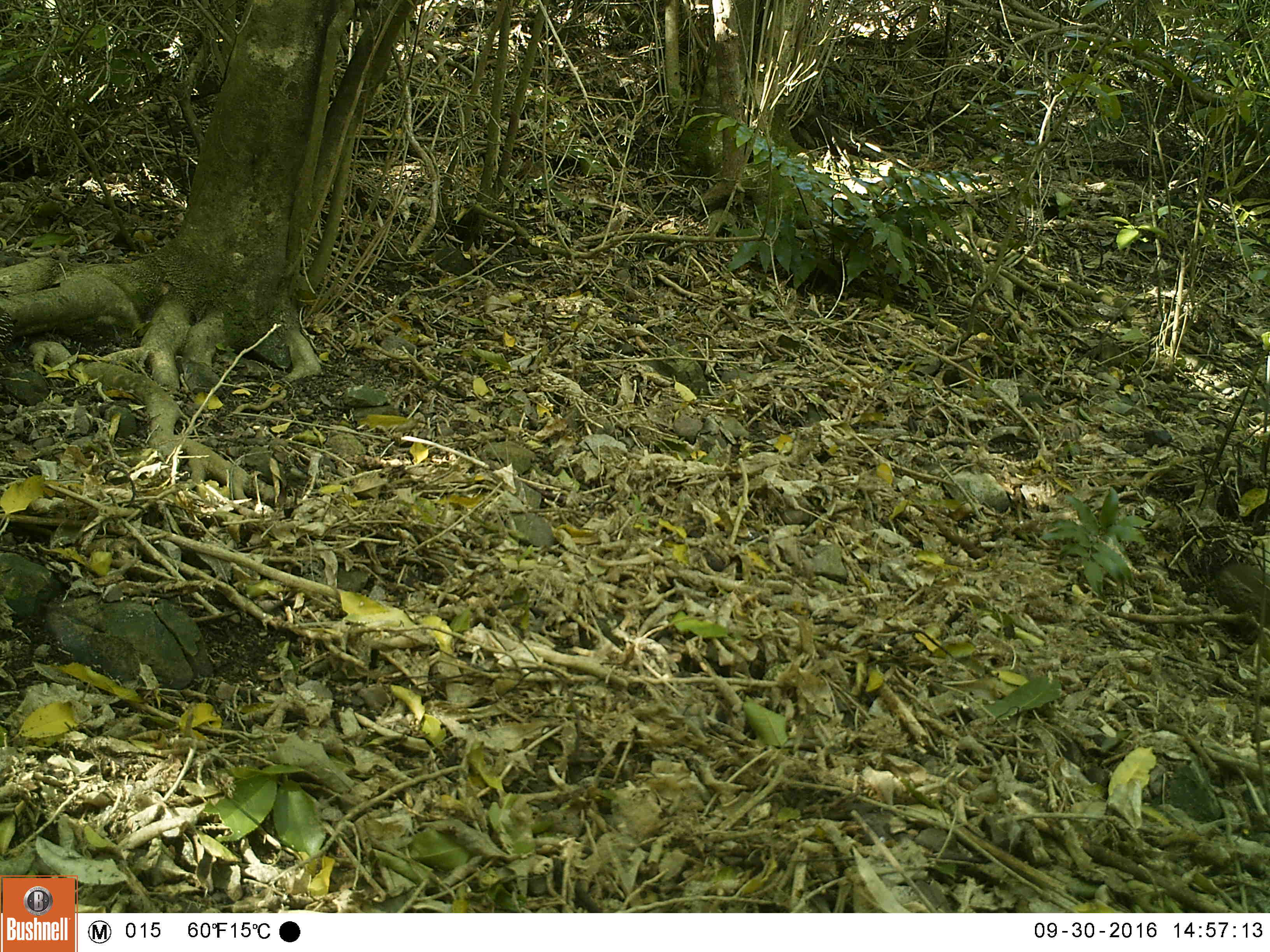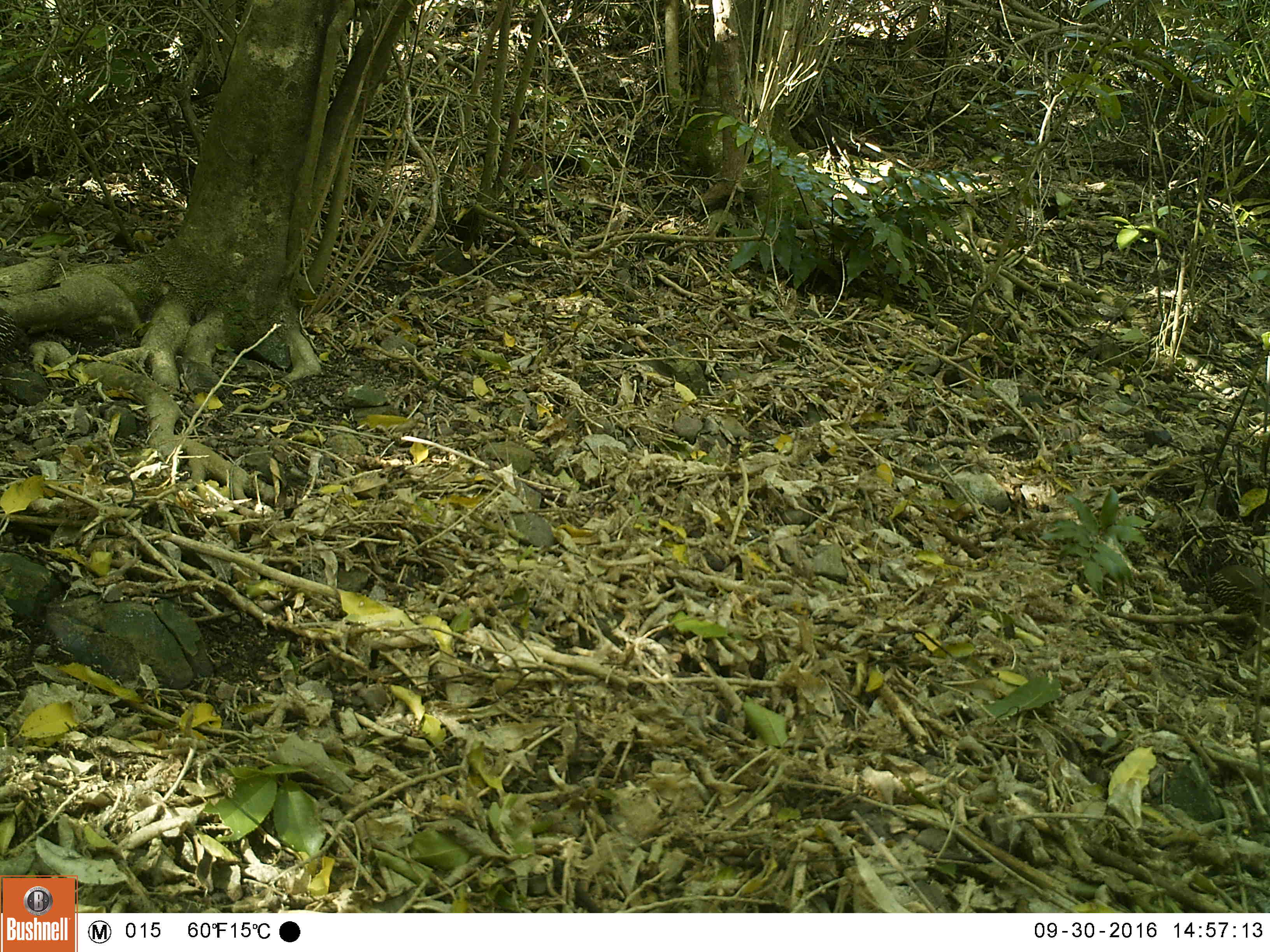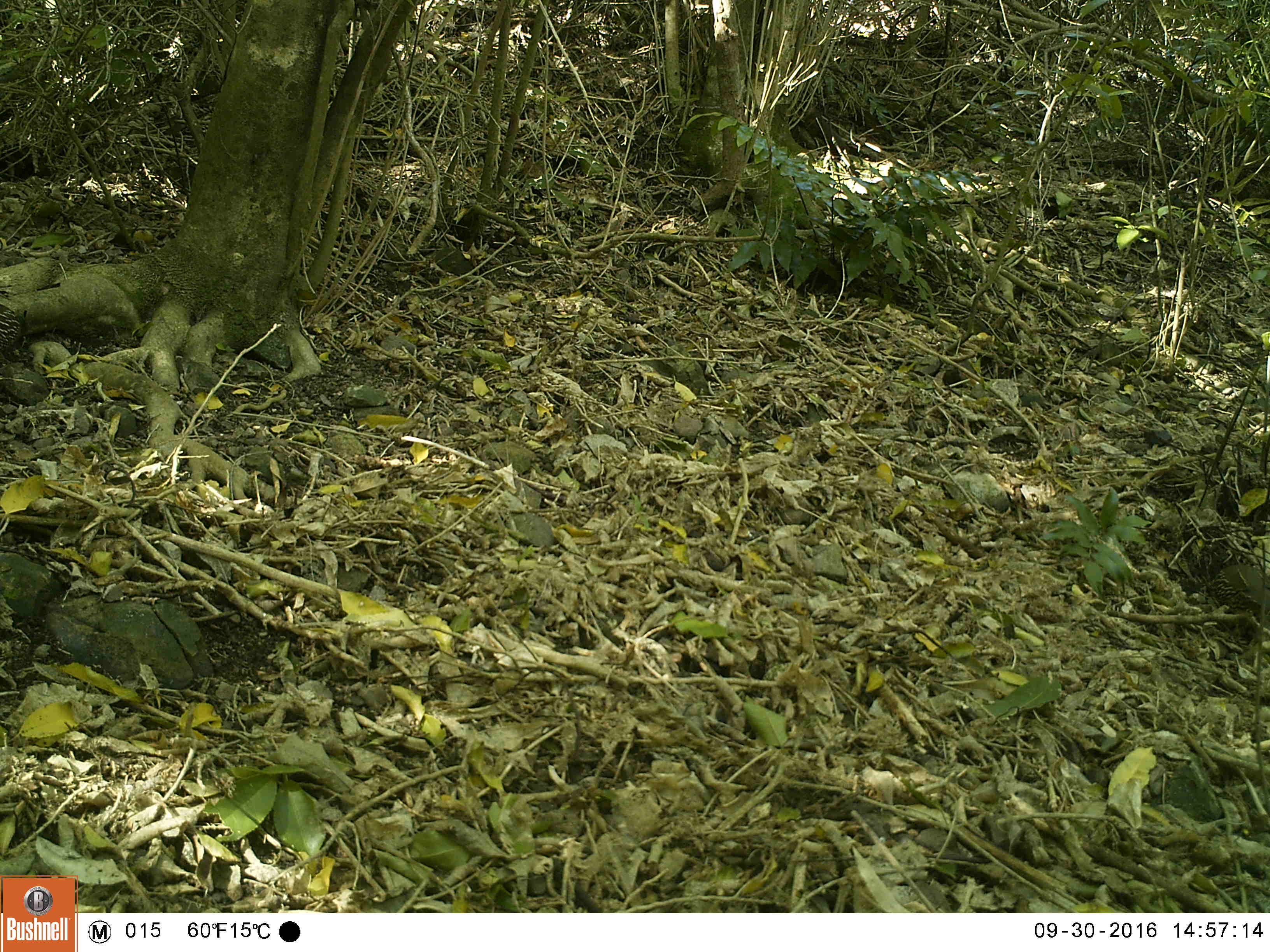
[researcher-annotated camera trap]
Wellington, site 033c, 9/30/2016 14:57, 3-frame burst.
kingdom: Animalia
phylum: Chordata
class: Aves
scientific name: Aves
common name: bird